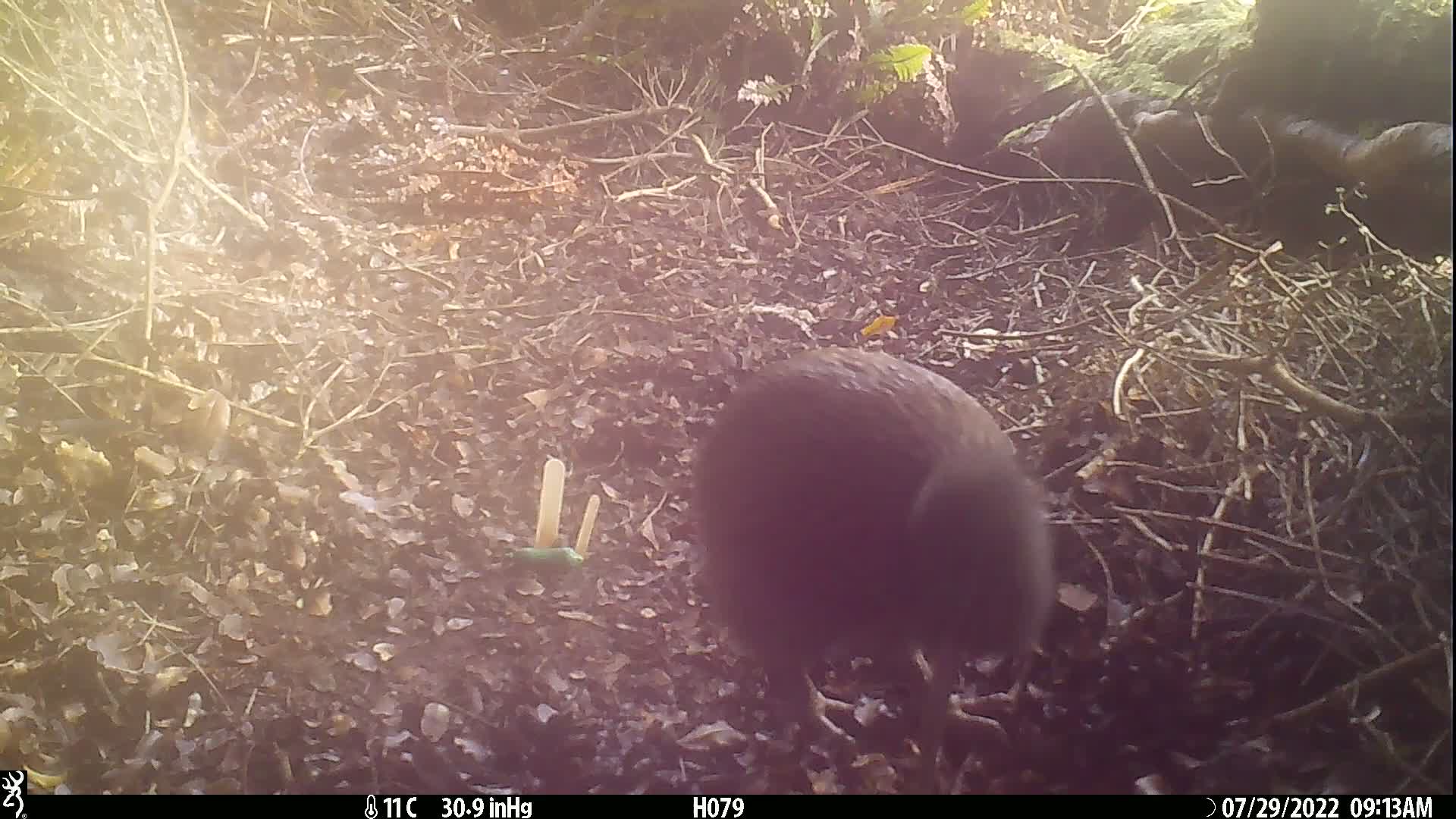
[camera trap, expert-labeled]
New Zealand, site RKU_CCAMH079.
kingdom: Animalia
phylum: Chordata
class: Aves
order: Apterygiformes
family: Apterygidae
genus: Apteryx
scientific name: Apteryx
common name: kiwi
Kiwi (Apteryx).